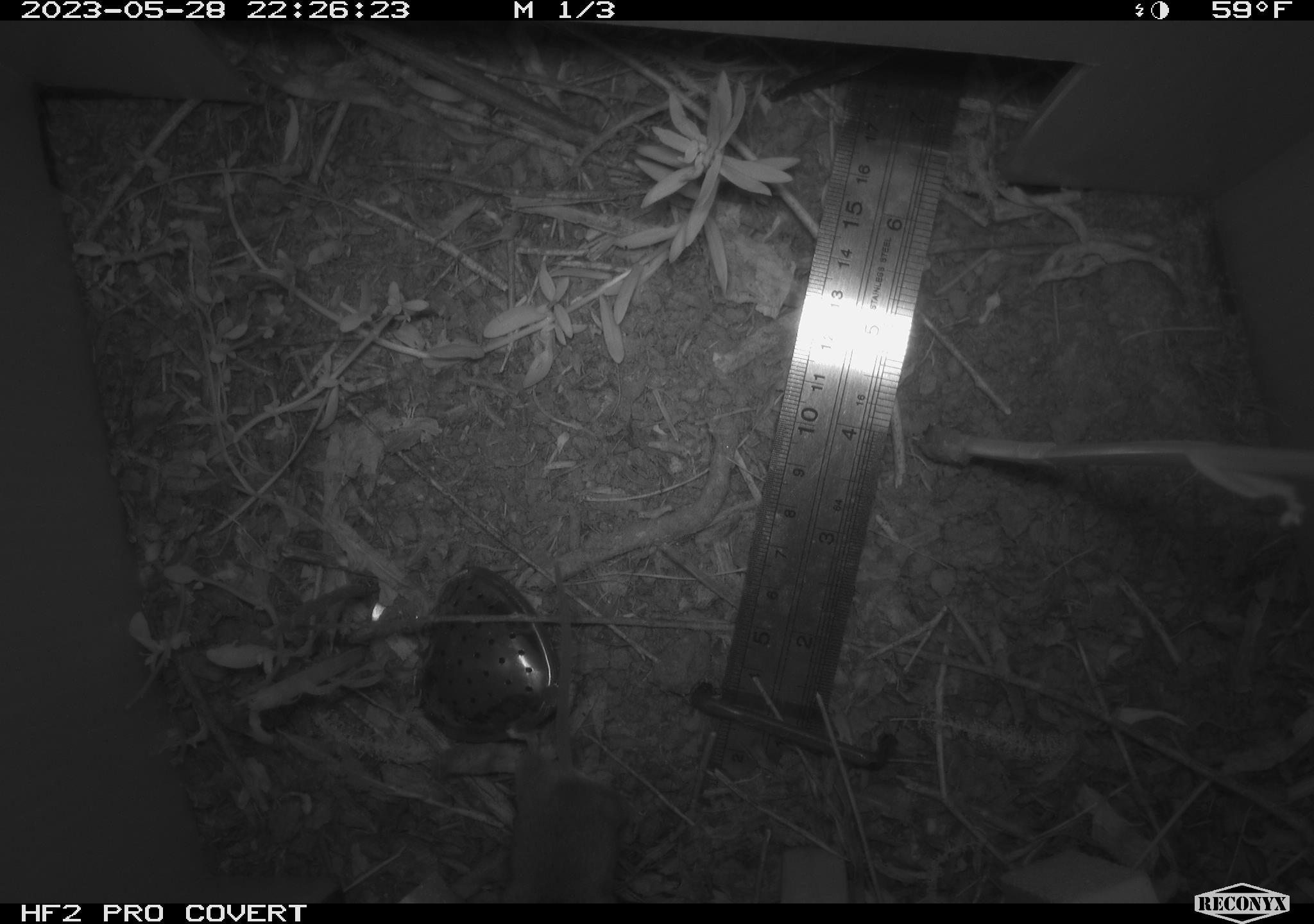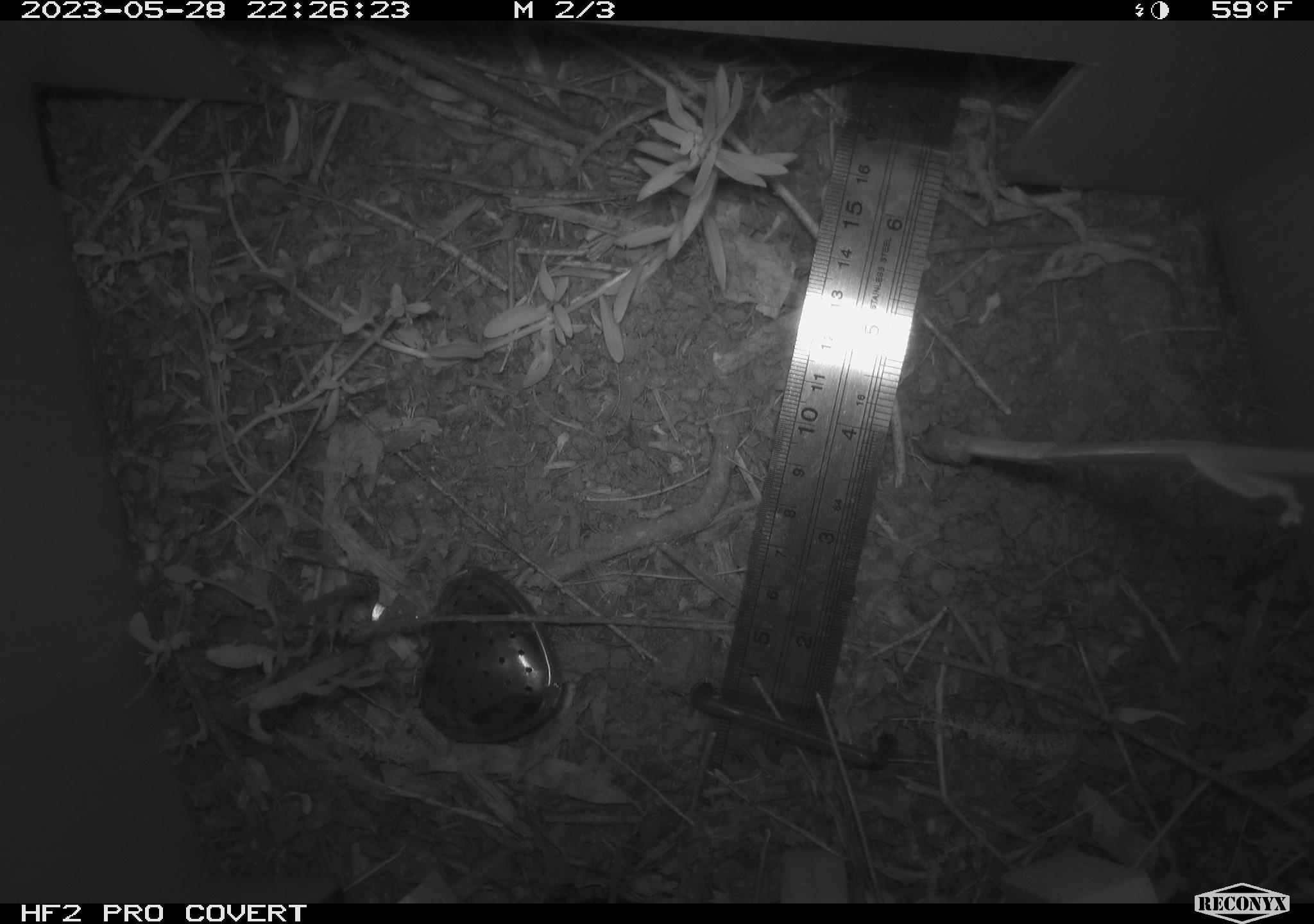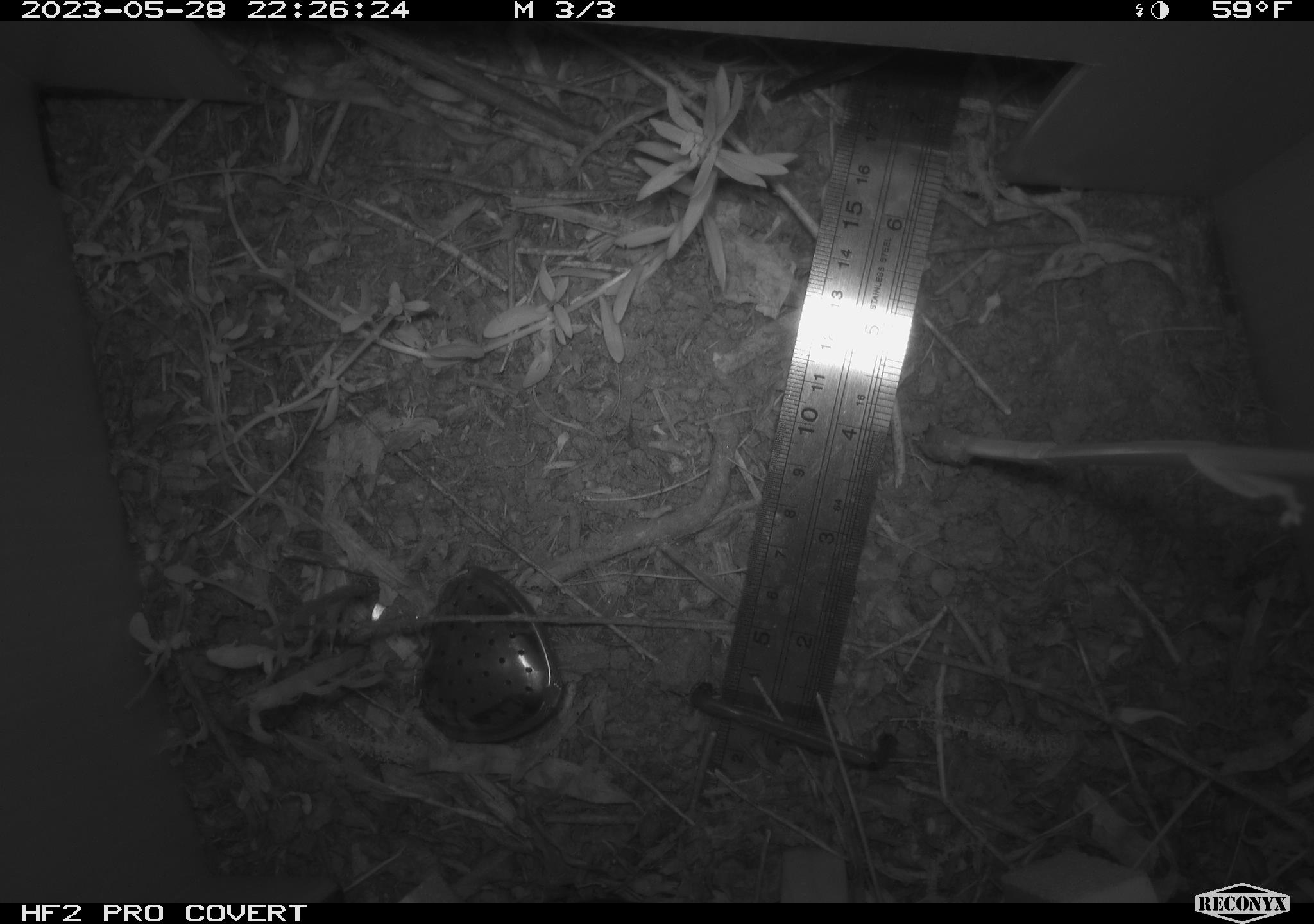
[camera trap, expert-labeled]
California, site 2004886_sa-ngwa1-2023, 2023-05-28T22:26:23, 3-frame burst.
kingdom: Animalia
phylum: Chordata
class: Mammalia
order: Eulipotyphla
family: Soricidae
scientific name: Soricidae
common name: shrews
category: soricidae family